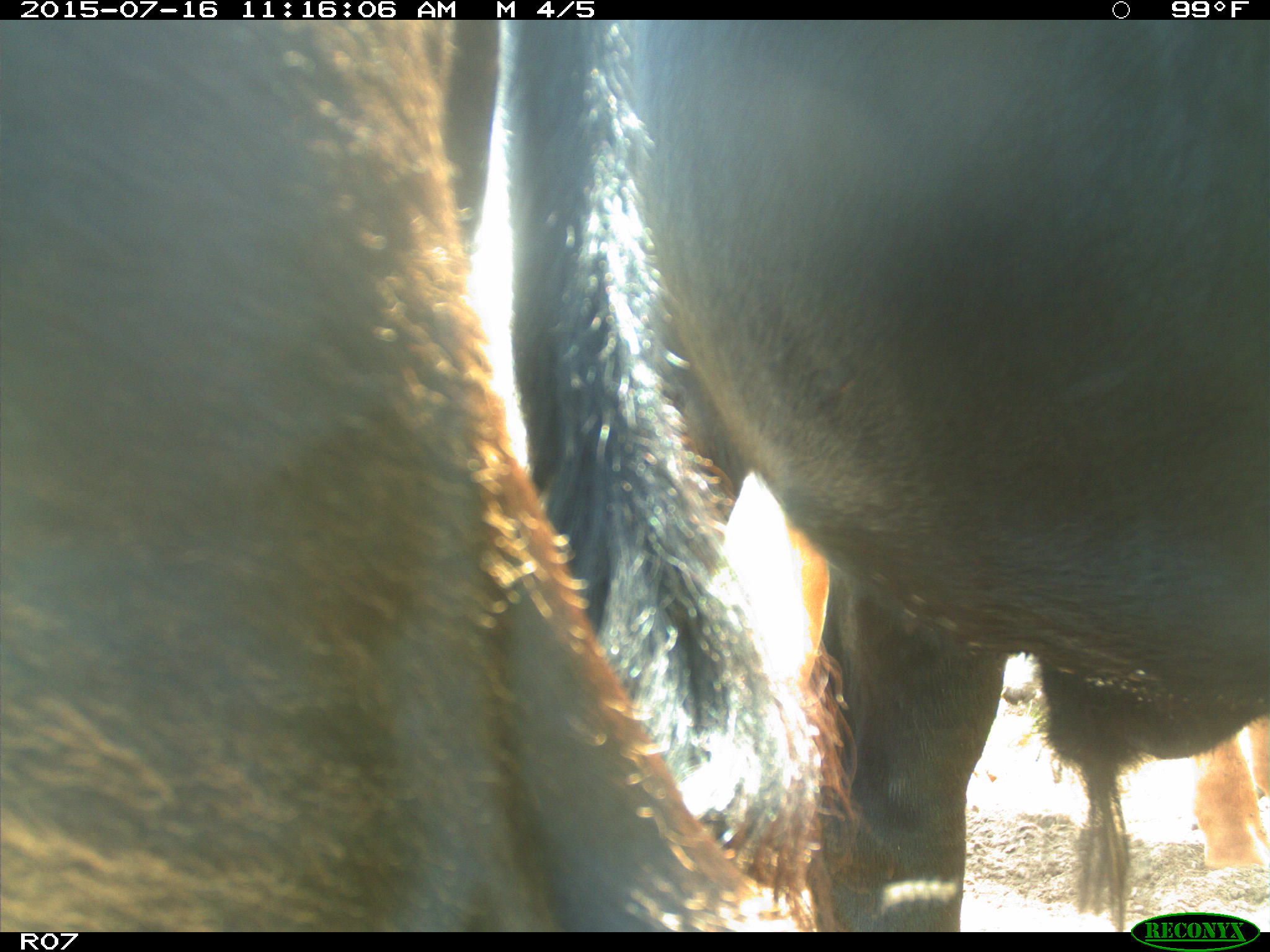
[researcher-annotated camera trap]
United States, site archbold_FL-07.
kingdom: Animalia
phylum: Chordata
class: Mammalia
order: Artiodactyla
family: Bovidae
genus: Bos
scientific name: Bos taurus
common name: domestic cow